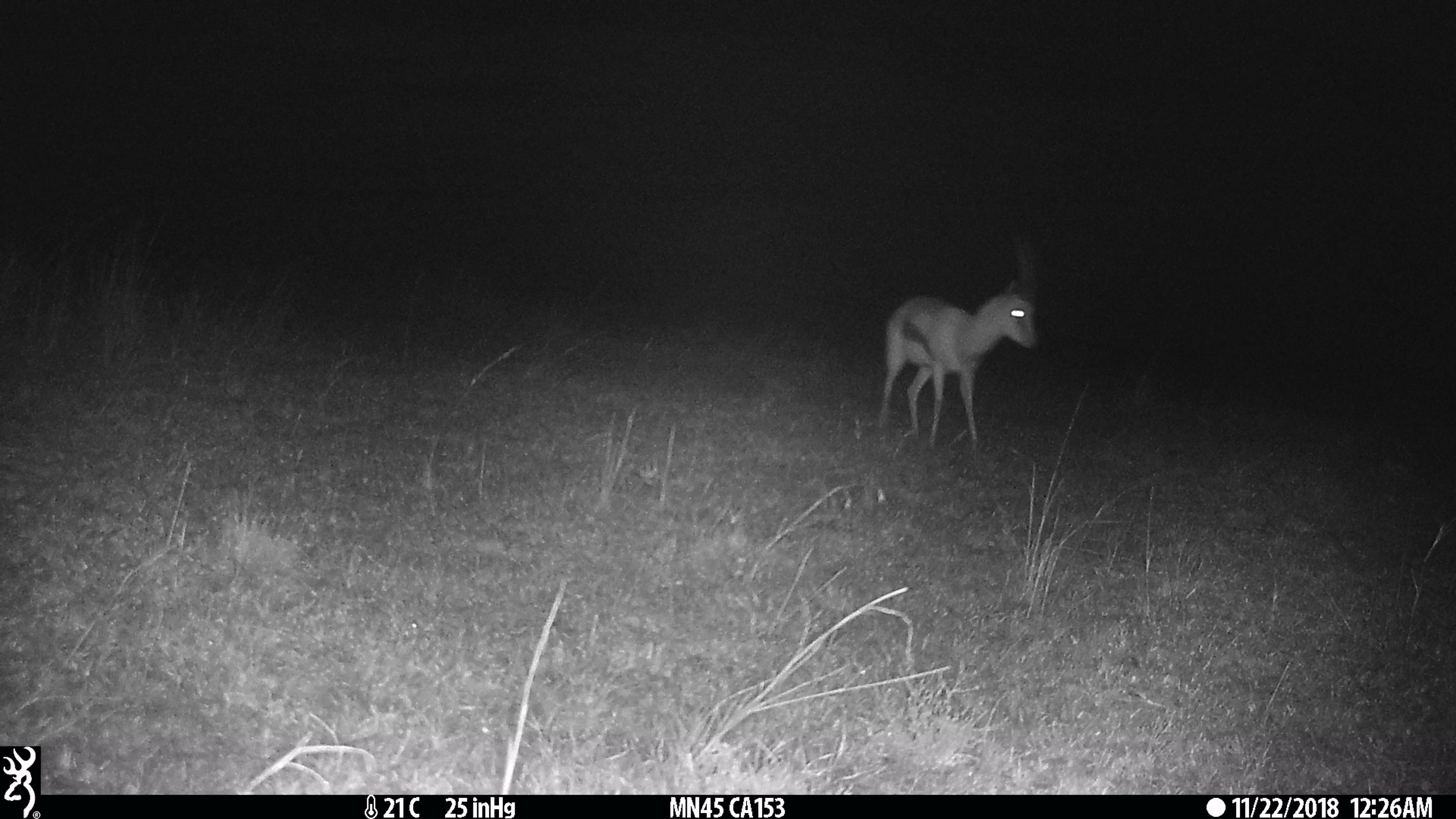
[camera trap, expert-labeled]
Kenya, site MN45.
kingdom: Animalia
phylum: Chordata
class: Mammalia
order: Artiodactyla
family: Bovidae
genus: Eudorcas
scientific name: Eudorcas thomsonii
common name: thomon's gazelle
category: gazelle thomsons